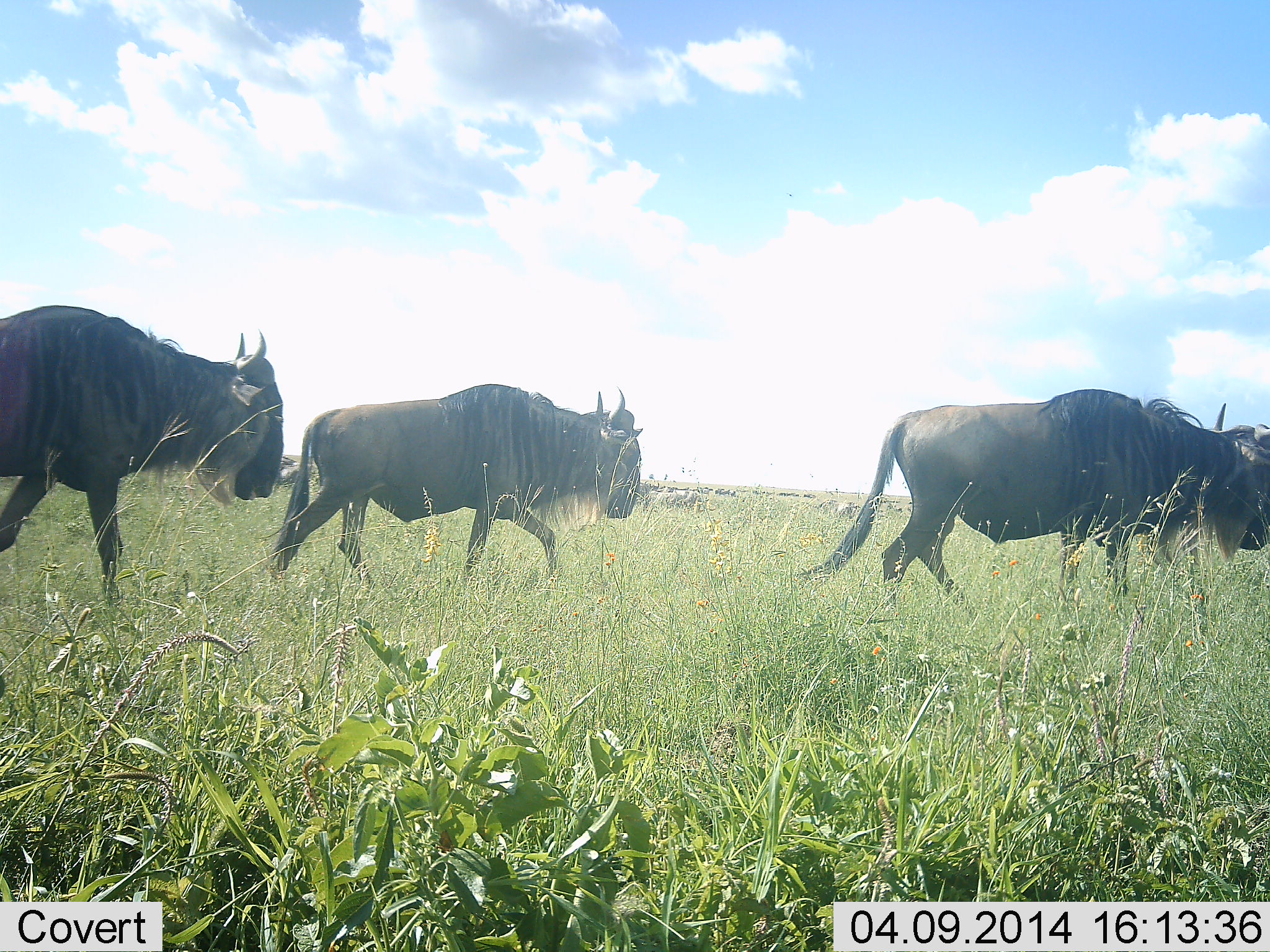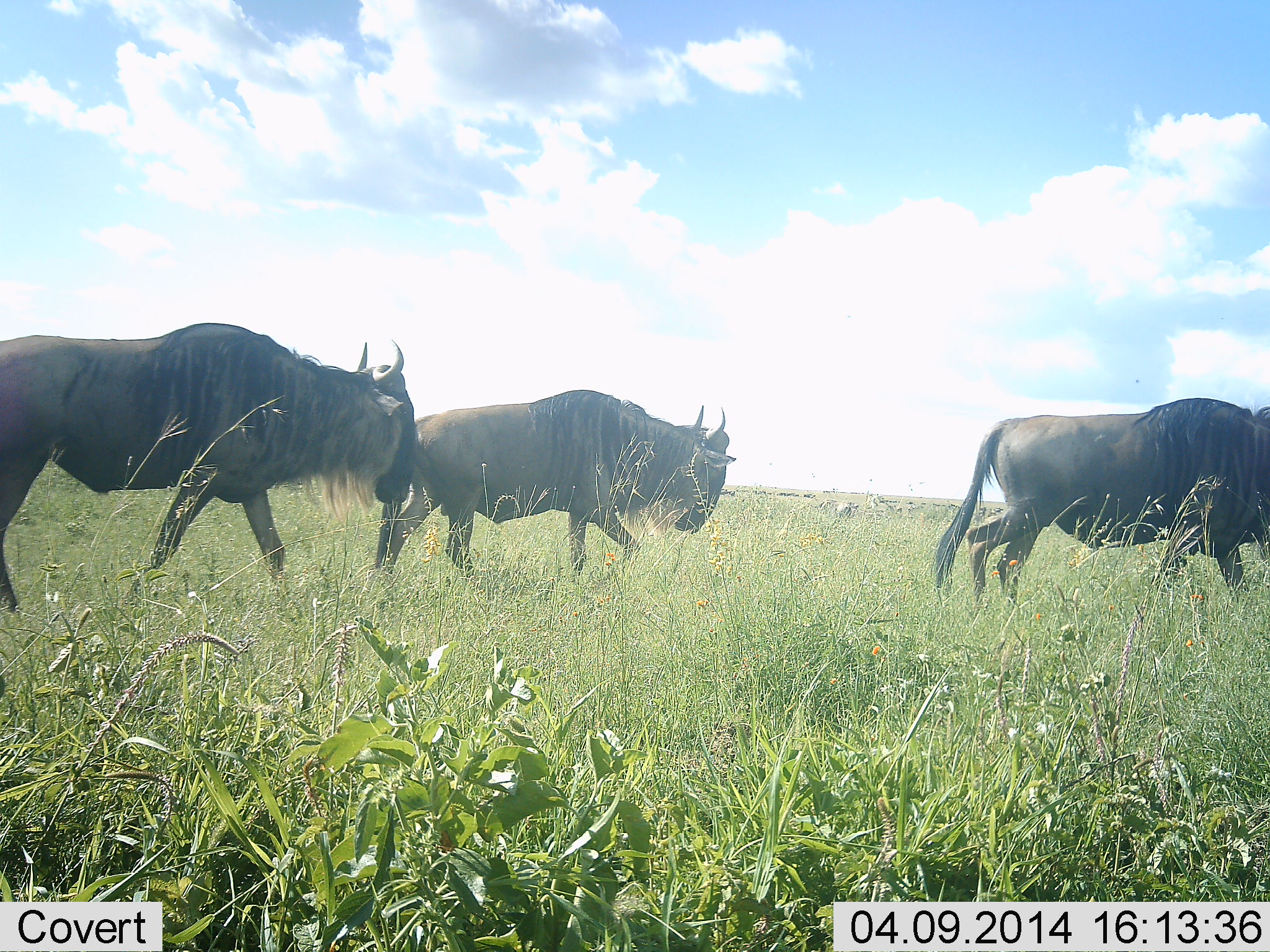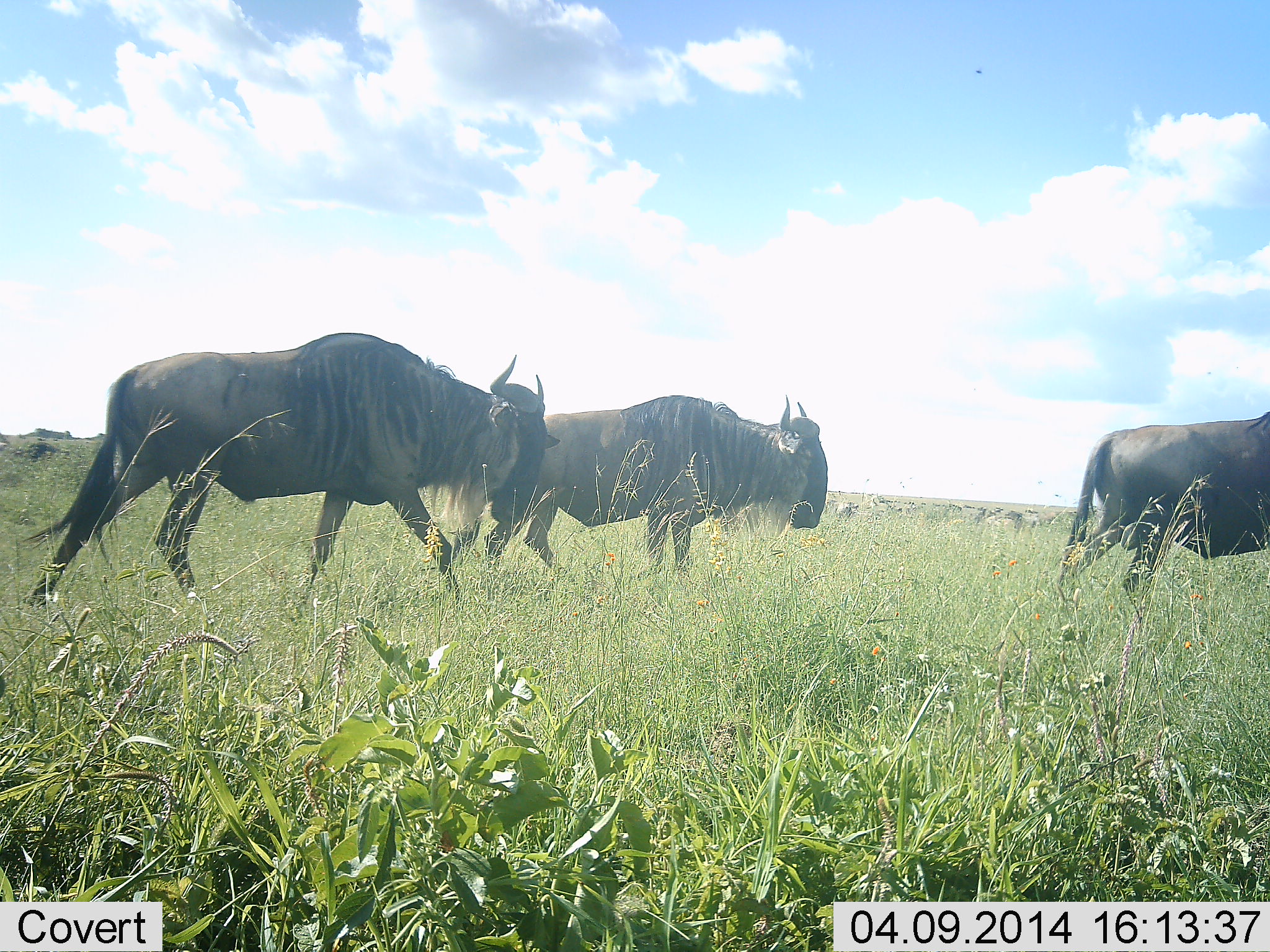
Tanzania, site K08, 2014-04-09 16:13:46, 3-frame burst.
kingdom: Animalia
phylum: Chordata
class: Mammalia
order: Artiodactyla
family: Bovidae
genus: Connochaetes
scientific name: Connochaetes taurinus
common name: blue wildebeest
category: wildebeest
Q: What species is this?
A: Wildebeest (blue wildebeest) (Connochaetes taurinus).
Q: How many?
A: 3.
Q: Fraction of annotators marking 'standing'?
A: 10%.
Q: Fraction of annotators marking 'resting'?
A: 0%.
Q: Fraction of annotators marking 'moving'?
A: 100%.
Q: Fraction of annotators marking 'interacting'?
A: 0%.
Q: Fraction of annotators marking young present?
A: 0%.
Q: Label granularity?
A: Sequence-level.